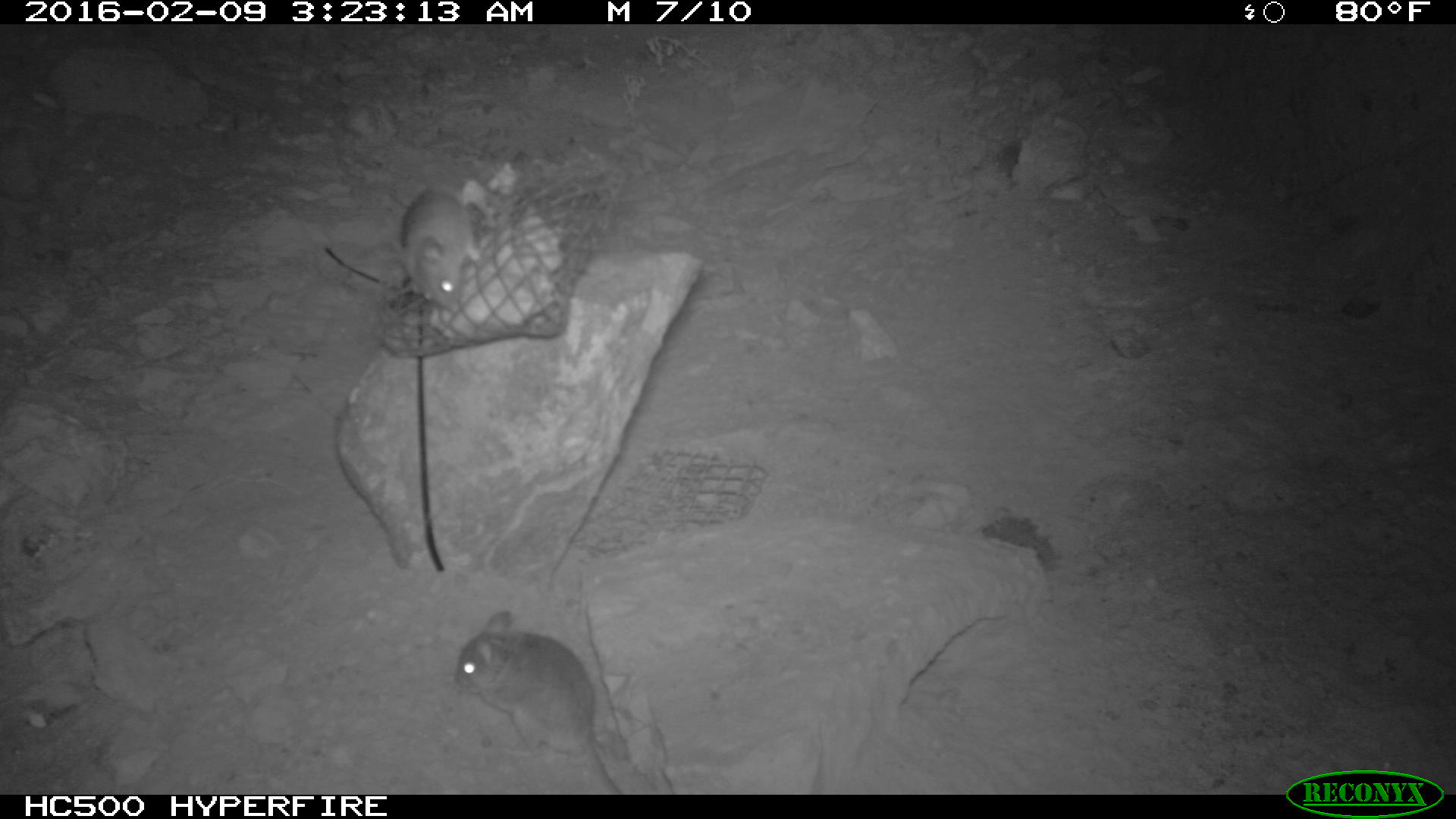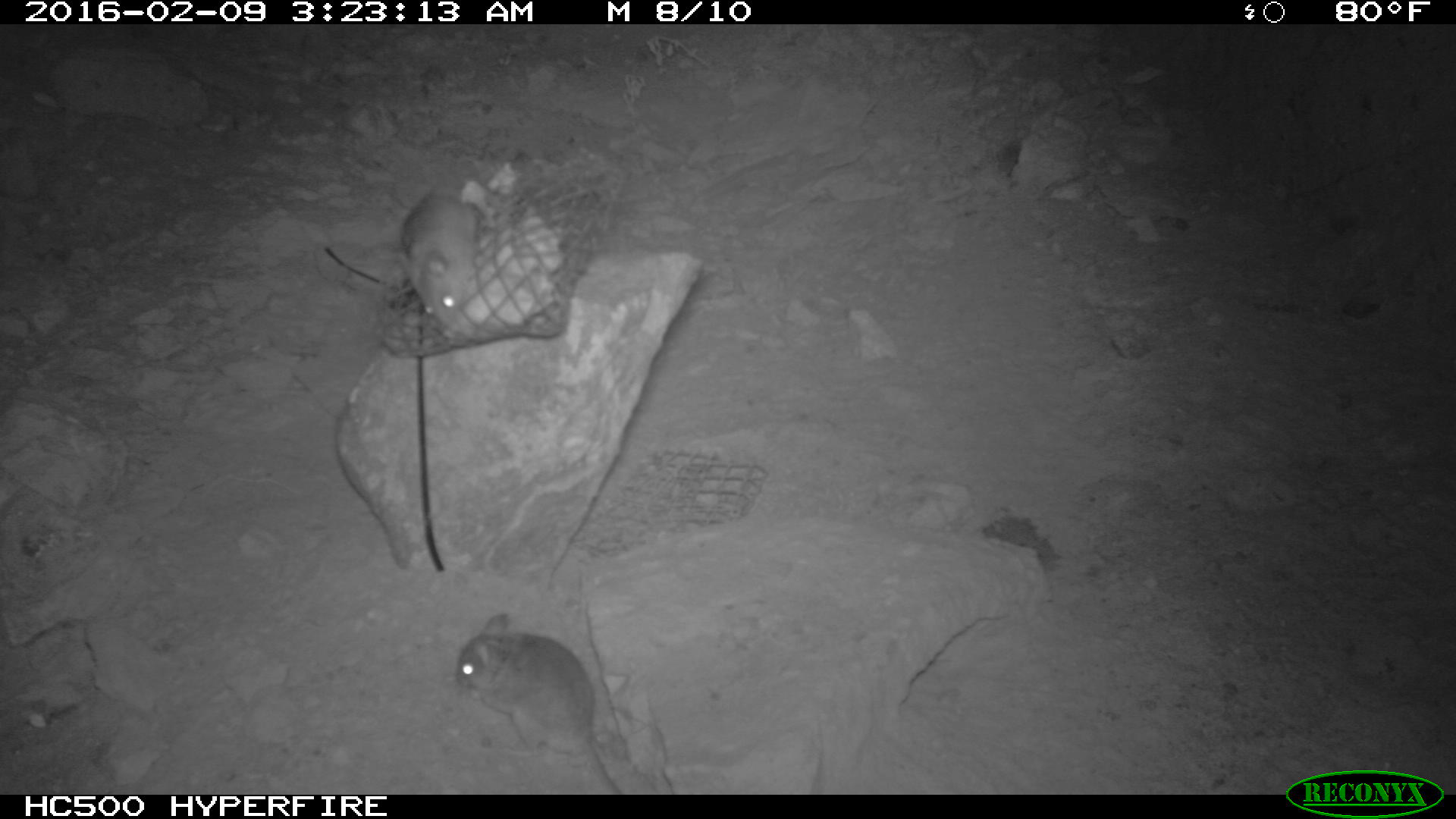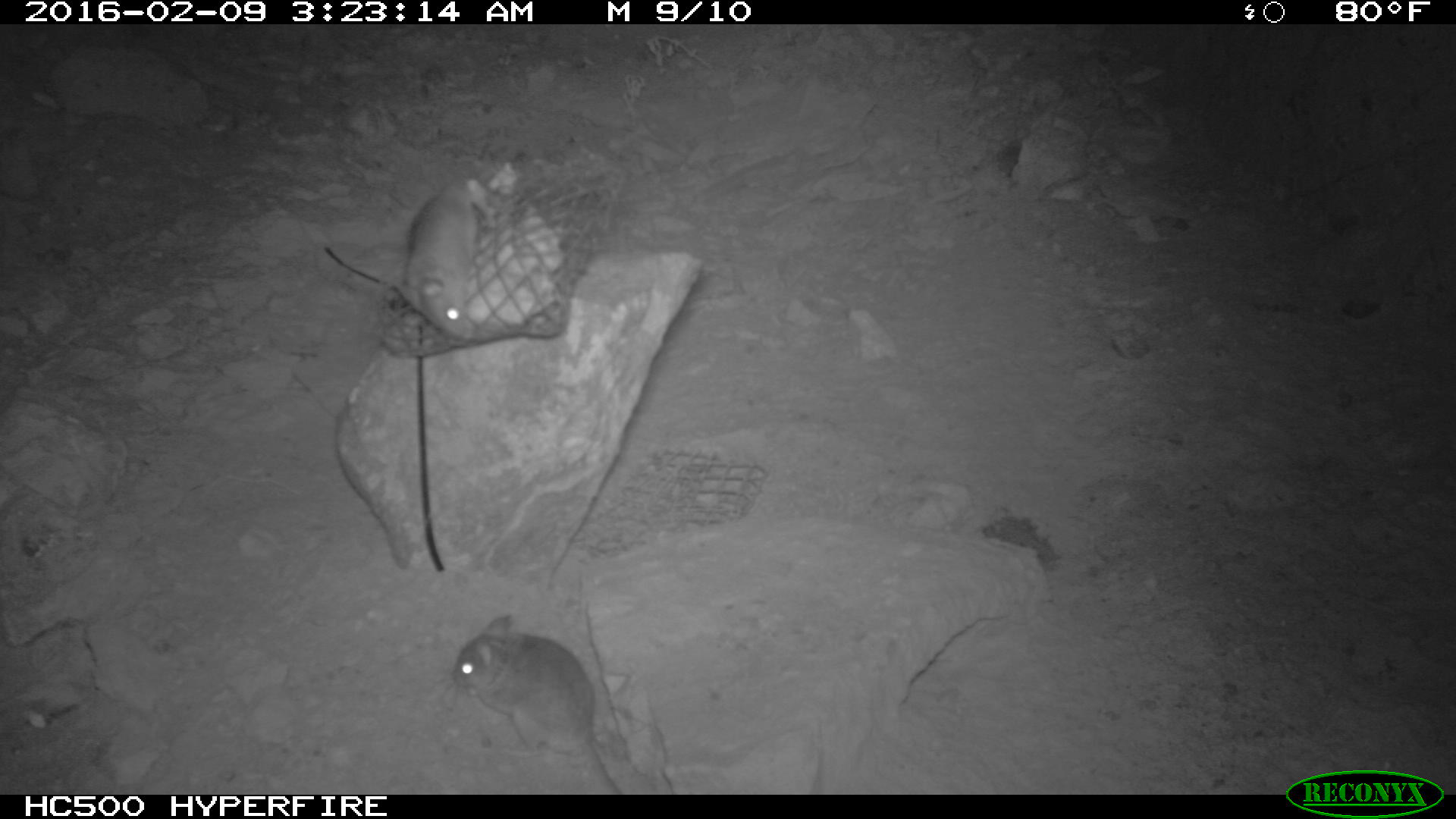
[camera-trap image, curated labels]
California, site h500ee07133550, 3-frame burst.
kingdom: Animalia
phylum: Chordata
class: Mammalia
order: Rodentia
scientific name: Rodentia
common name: rodent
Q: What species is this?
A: Rodent (Rodentia).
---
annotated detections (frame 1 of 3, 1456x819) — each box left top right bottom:
rodent: 455 606 629 794; 401 183 487 306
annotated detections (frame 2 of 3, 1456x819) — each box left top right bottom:
rodent: 453 613 623 795; 397 184 488 325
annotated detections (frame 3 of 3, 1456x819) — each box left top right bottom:
rodent: 450 614 622 794; 394 177 494 341